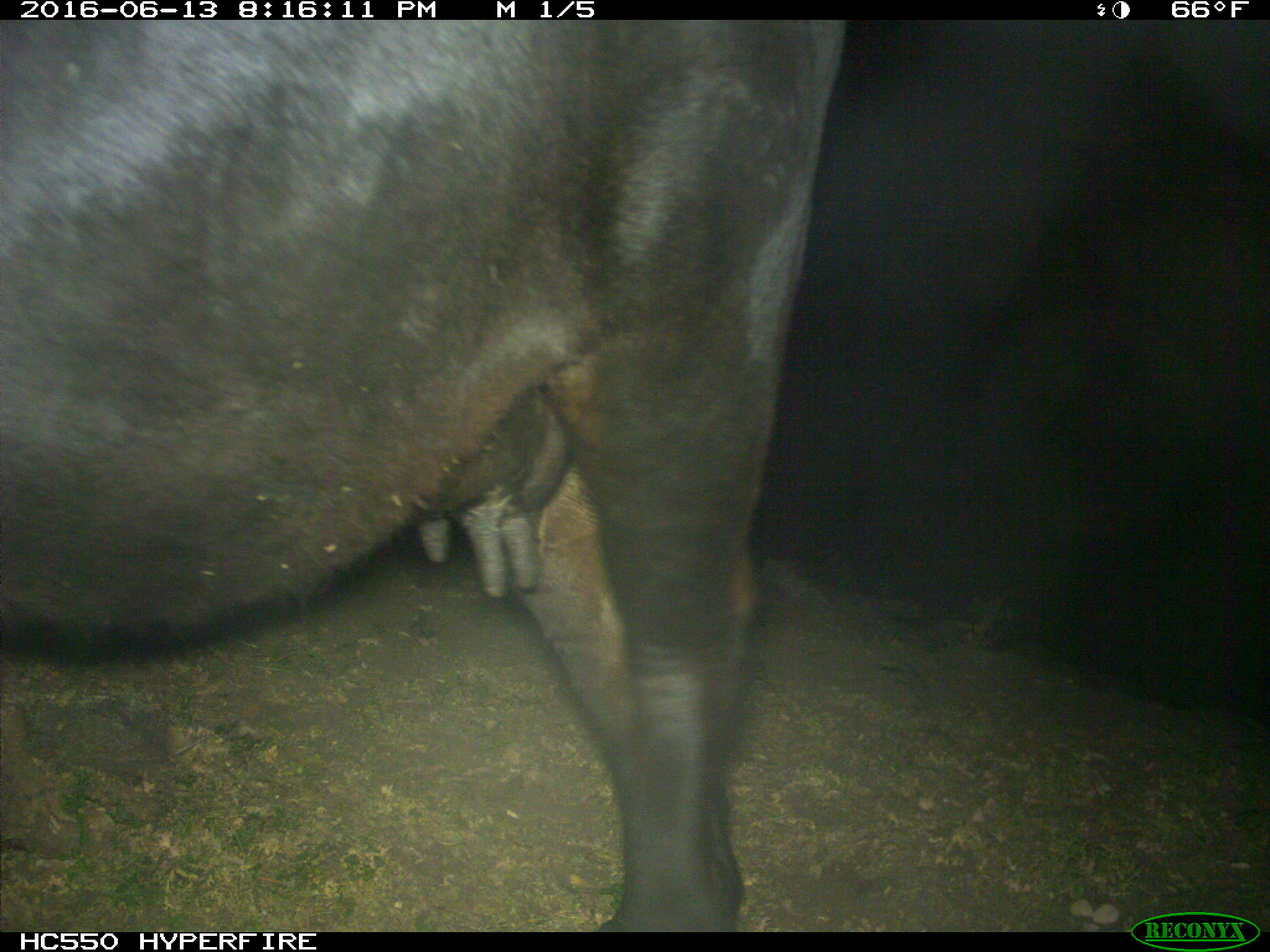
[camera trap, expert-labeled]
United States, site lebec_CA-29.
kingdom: Animalia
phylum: Chordata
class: Mammalia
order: Artiodactyla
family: Bovidae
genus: Bos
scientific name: Bos taurus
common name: domestic cow